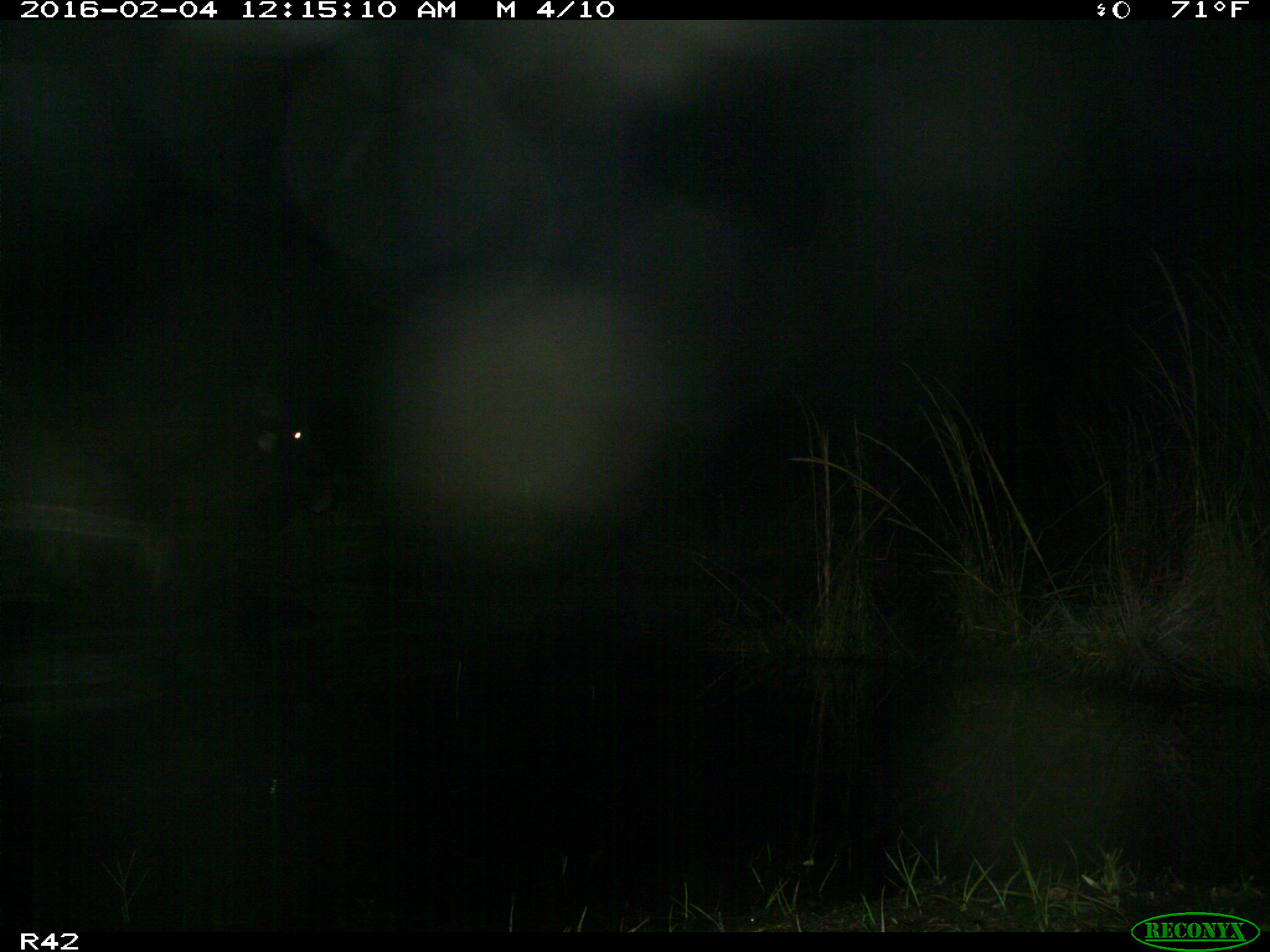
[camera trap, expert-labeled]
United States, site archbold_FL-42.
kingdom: Animalia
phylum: Chordata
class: Mammalia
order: Artiodactyla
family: Bovidae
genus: Bos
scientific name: Bos taurus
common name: domestic cow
Bos taurus (domestic cow).